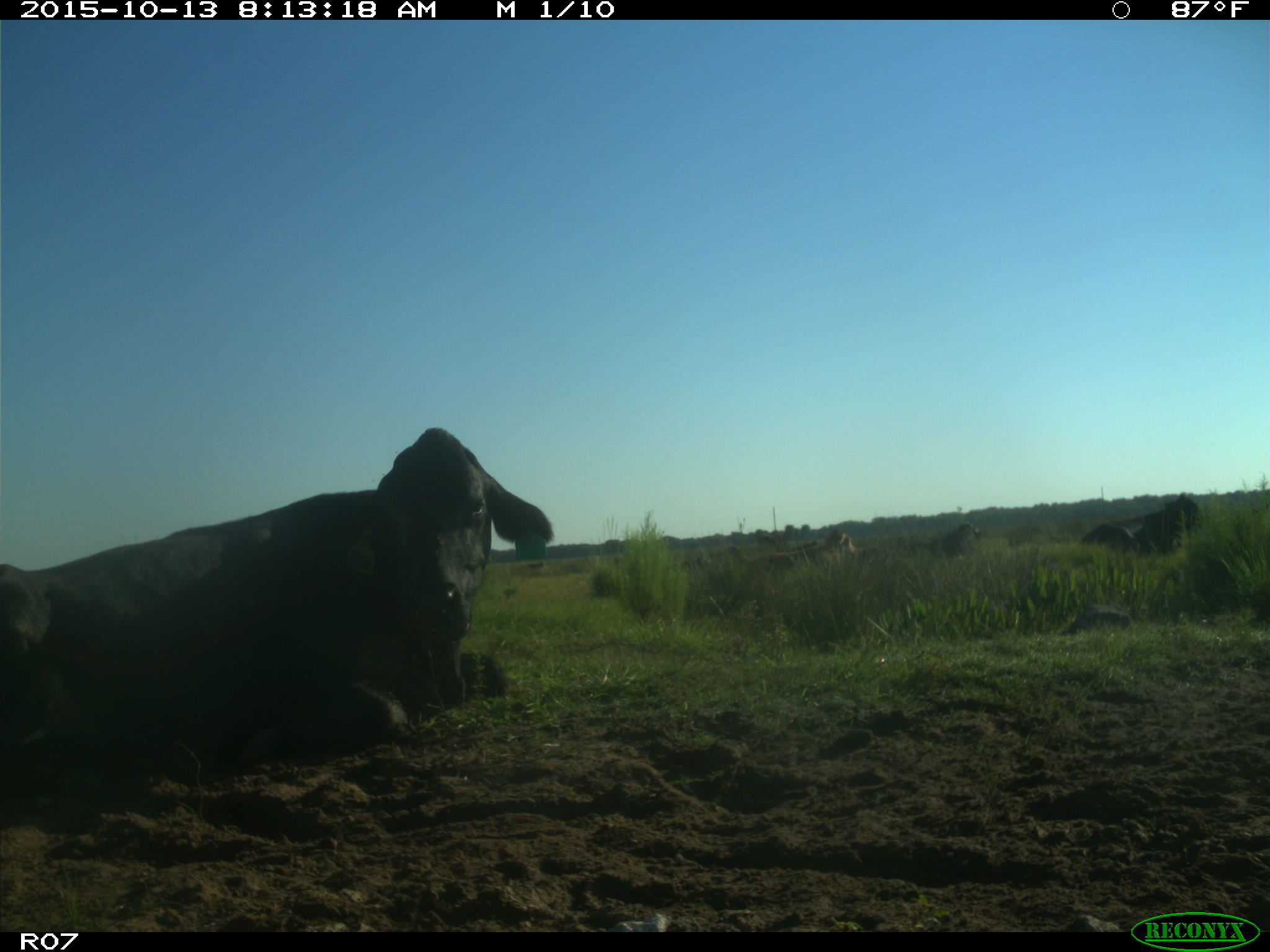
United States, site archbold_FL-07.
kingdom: Animalia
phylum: Chordata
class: Mammalia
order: Artiodactyla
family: Bovidae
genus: Bos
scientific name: Bos taurus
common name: domestic cow